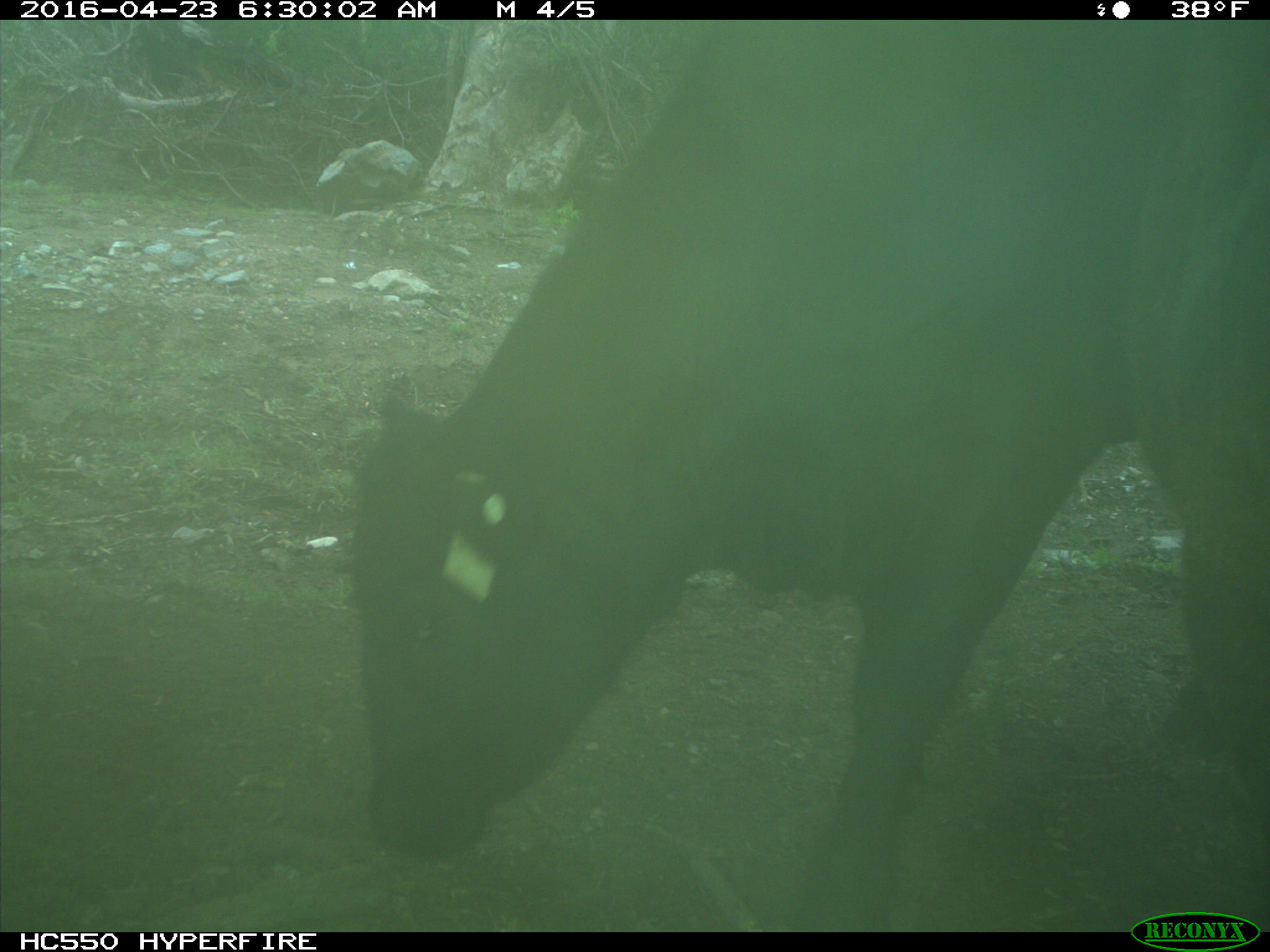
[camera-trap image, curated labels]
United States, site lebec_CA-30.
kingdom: Animalia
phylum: Chordata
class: Mammalia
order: Artiodactyla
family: Bovidae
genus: Bos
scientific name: Bos taurus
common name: domestic cow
Bos taurus (domestic cow).